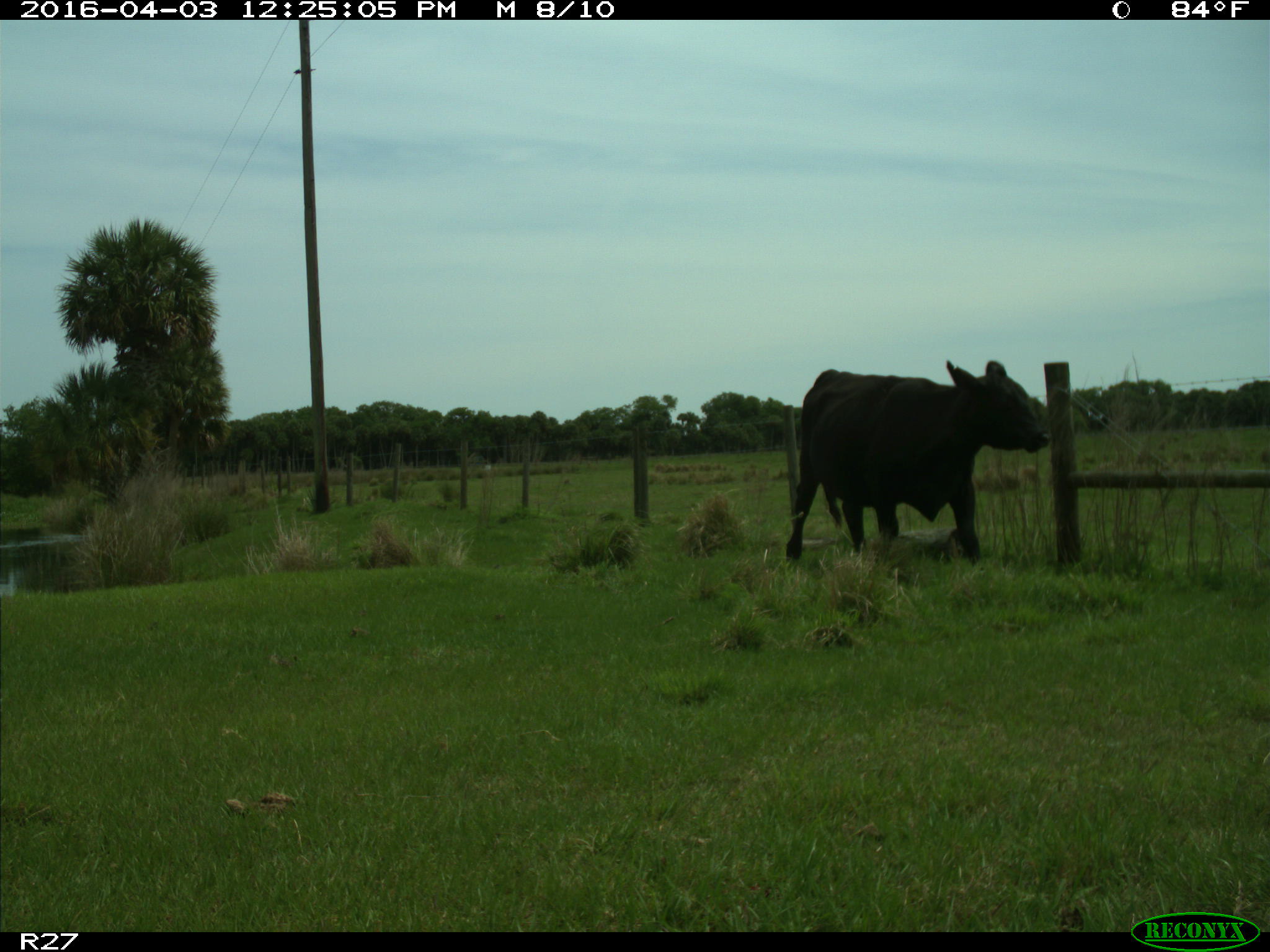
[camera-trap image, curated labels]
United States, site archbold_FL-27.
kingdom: Animalia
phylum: Chordata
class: Mammalia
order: Artiodactyla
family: Bovidae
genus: Bos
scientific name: Bos taurus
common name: domestic cow